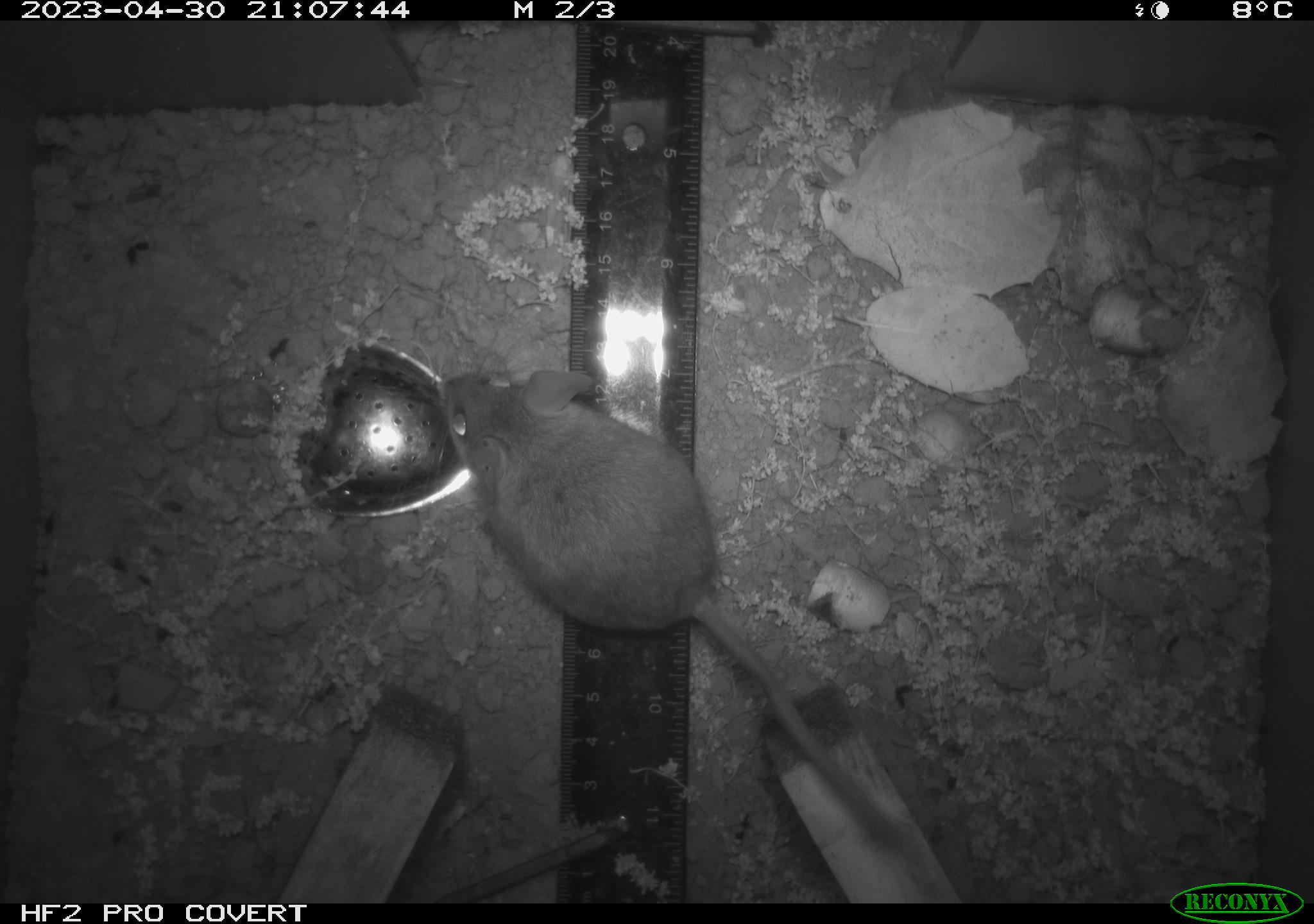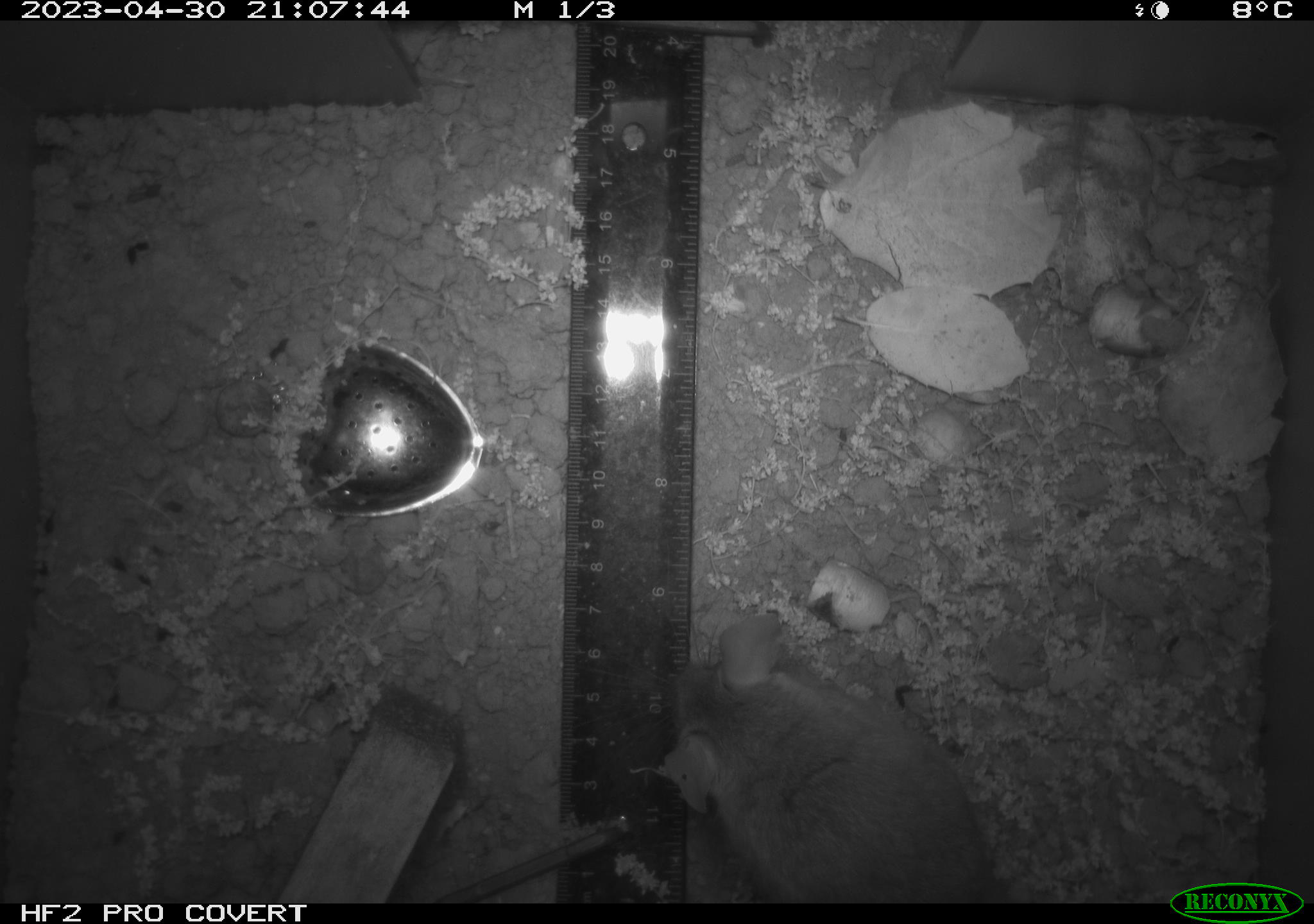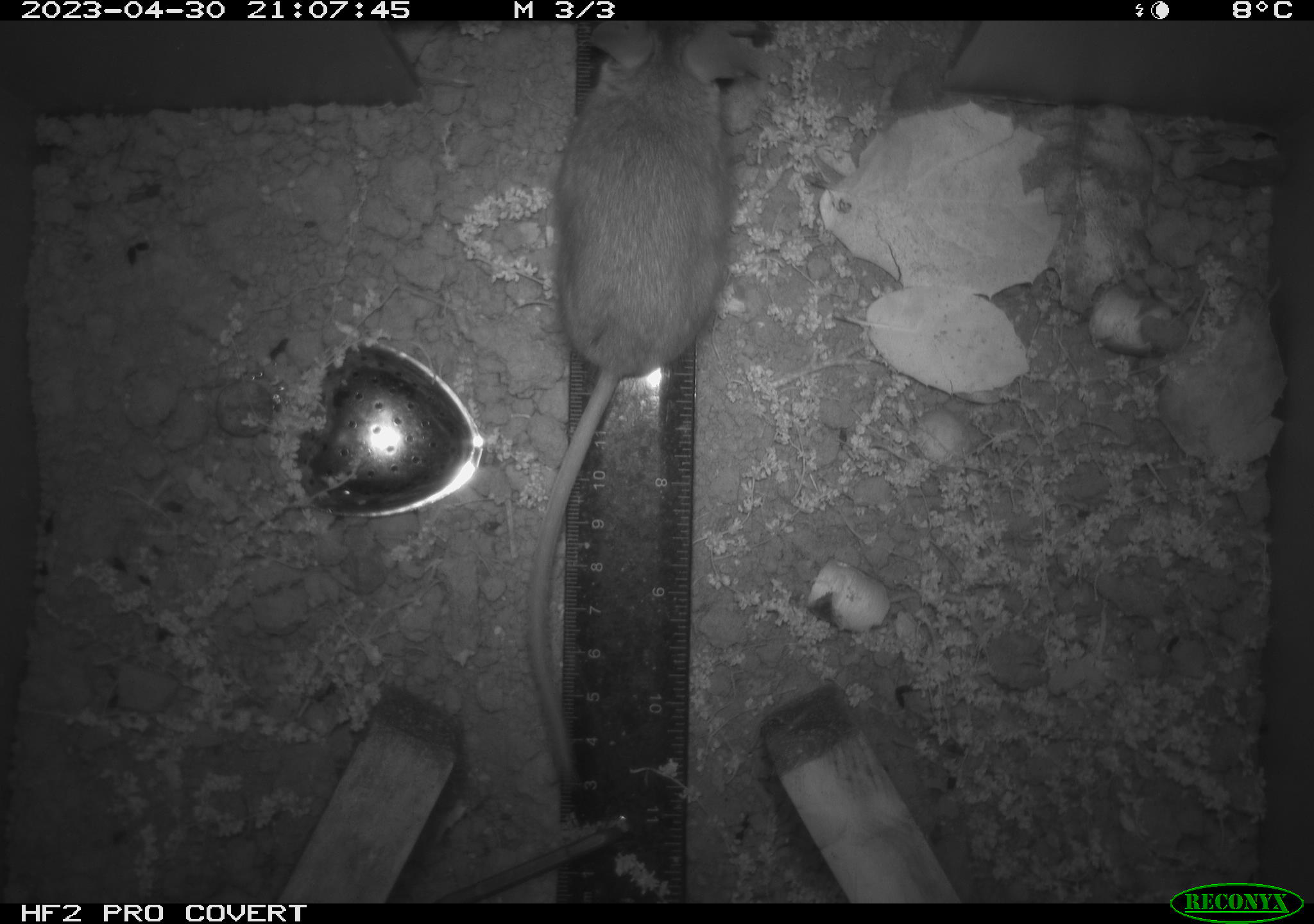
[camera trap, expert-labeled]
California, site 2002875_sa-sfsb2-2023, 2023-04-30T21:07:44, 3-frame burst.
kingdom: Animalia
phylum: Chordata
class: Mammalia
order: Rodentia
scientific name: Rodentia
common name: mouse species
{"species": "mouse species (Rodentia)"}